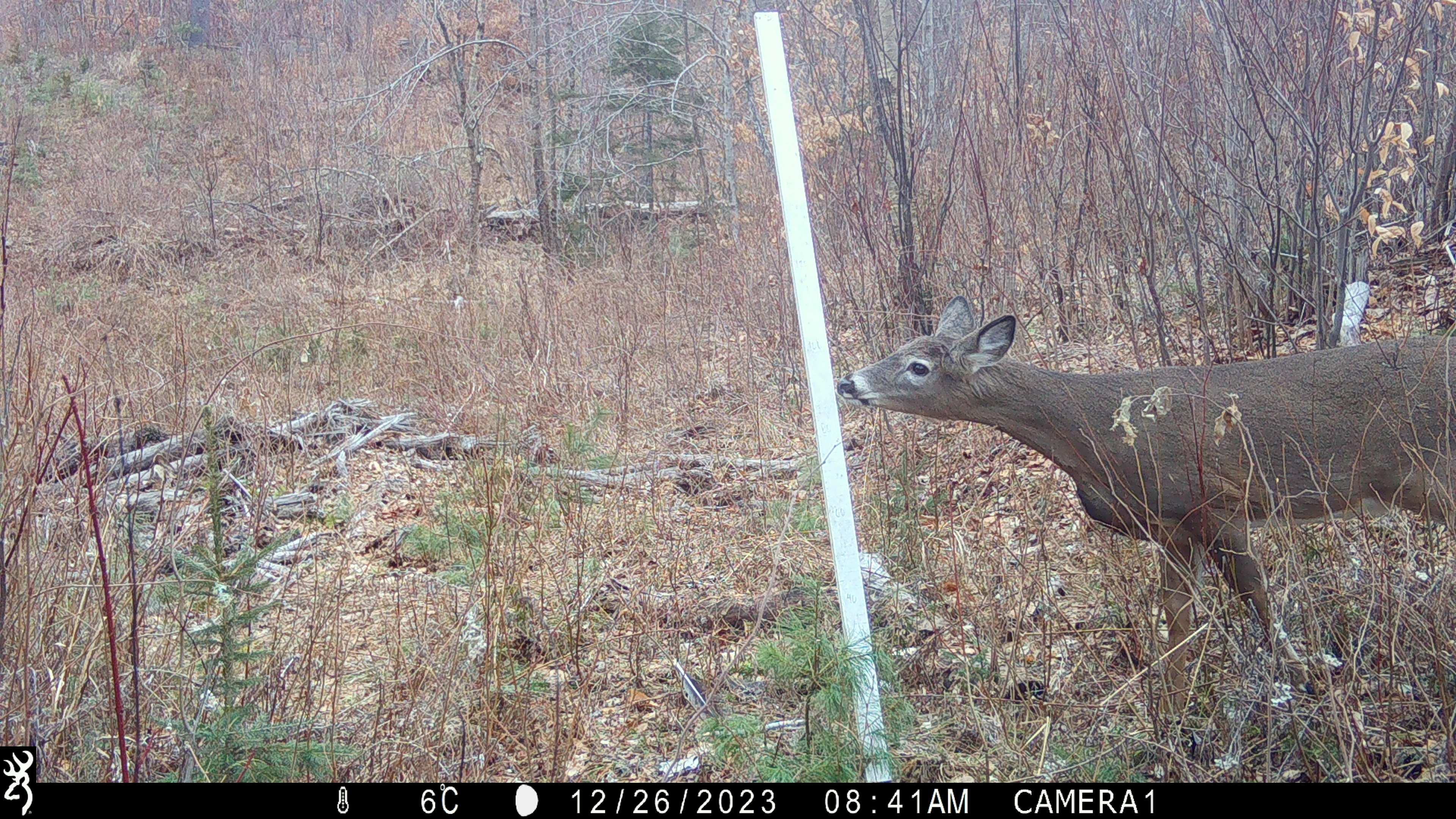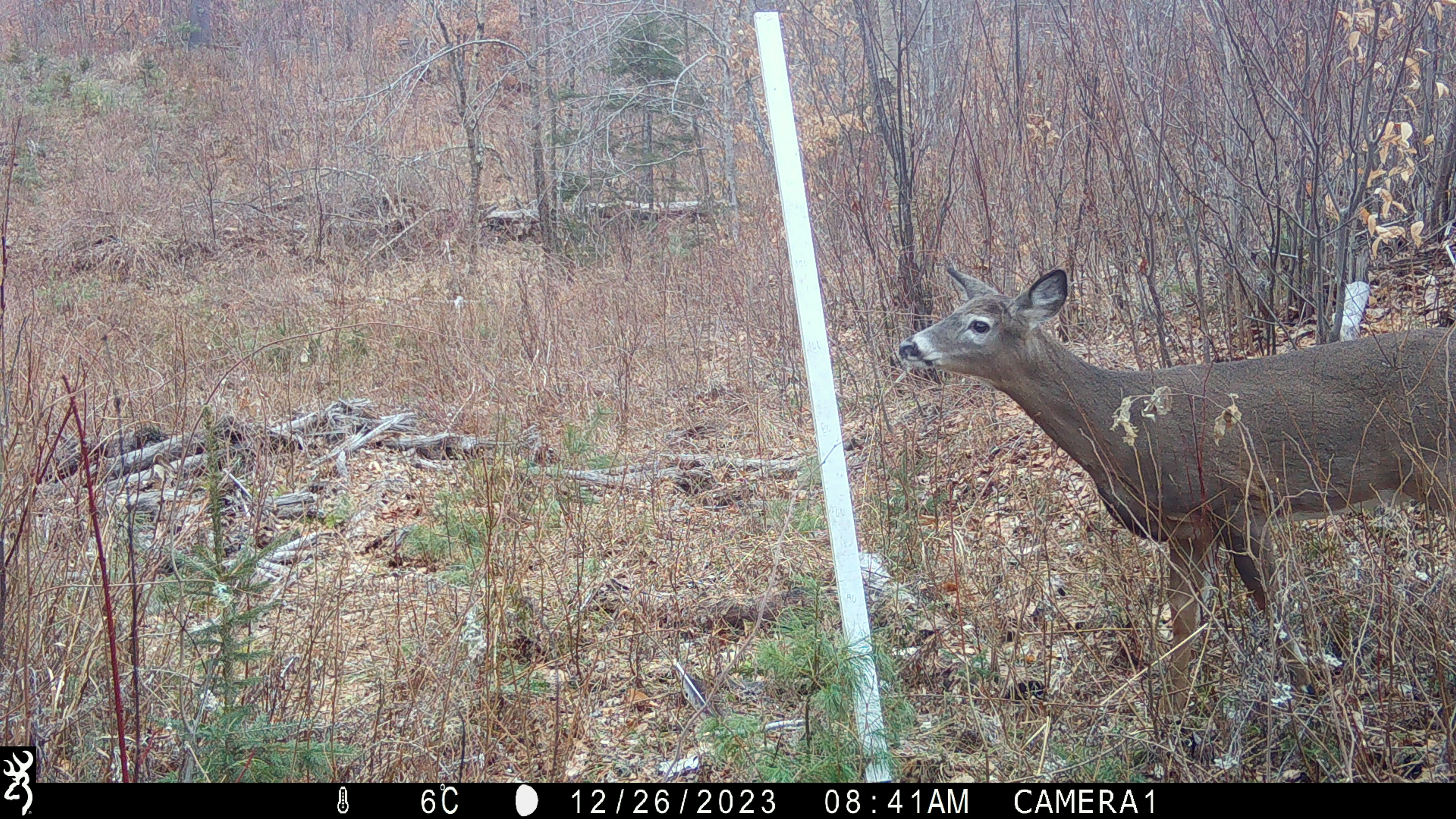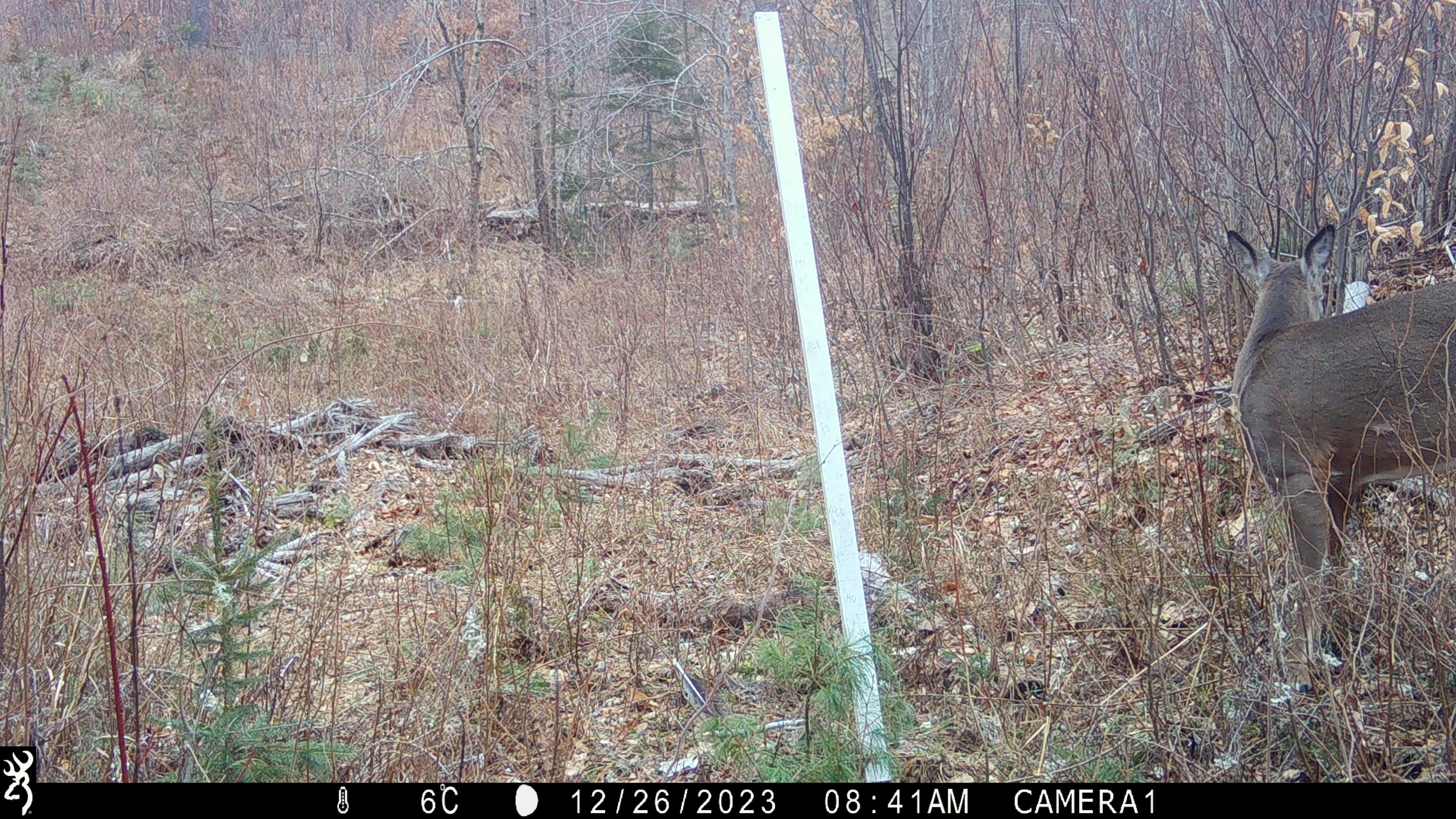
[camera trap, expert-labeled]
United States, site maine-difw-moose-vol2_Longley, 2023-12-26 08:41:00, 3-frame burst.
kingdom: Animalia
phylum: Chordata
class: Mammalia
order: Artiodactyla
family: Cervidae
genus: Odocoileus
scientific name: Odocoileus virginianus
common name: white-tailed deer